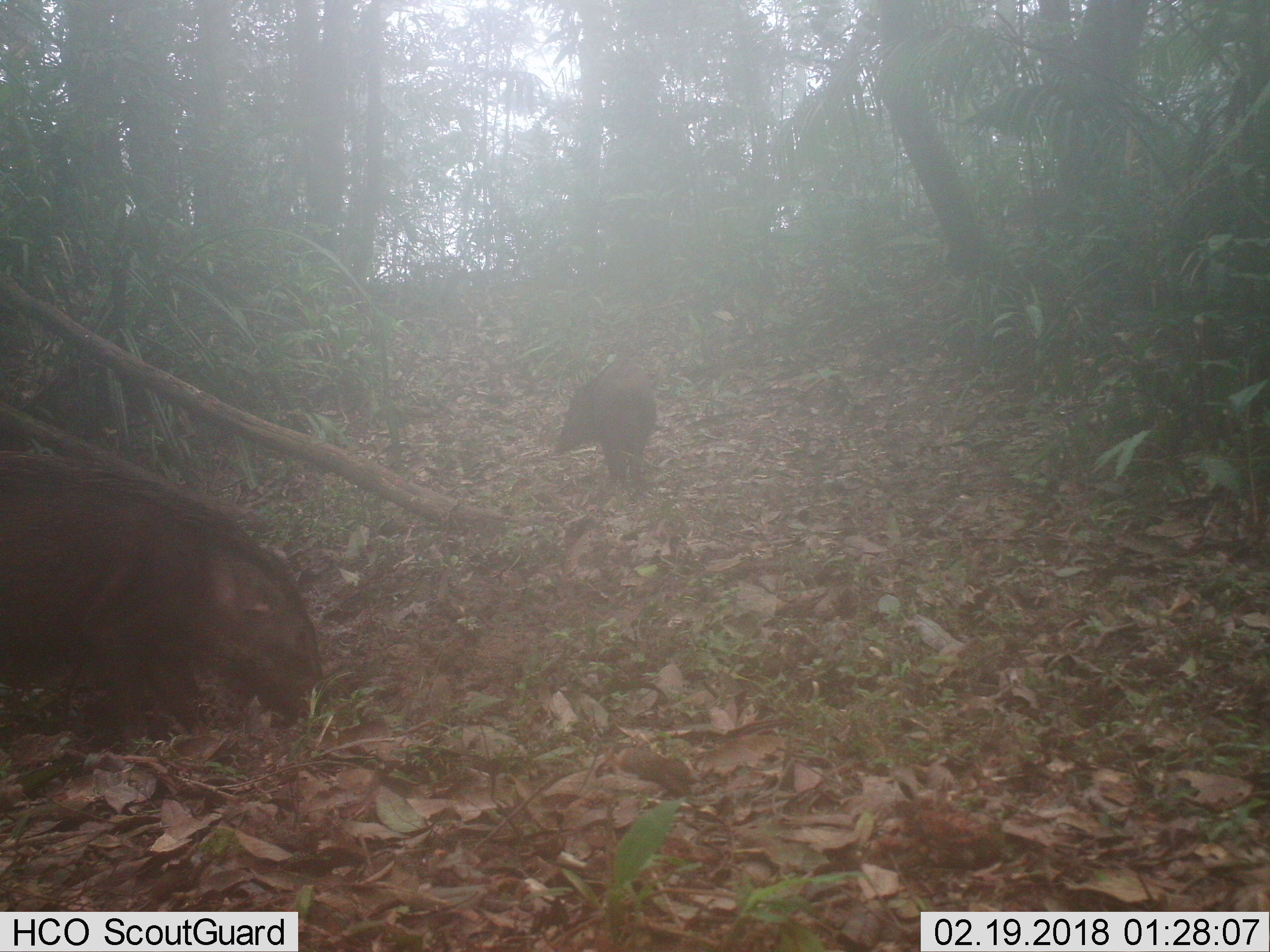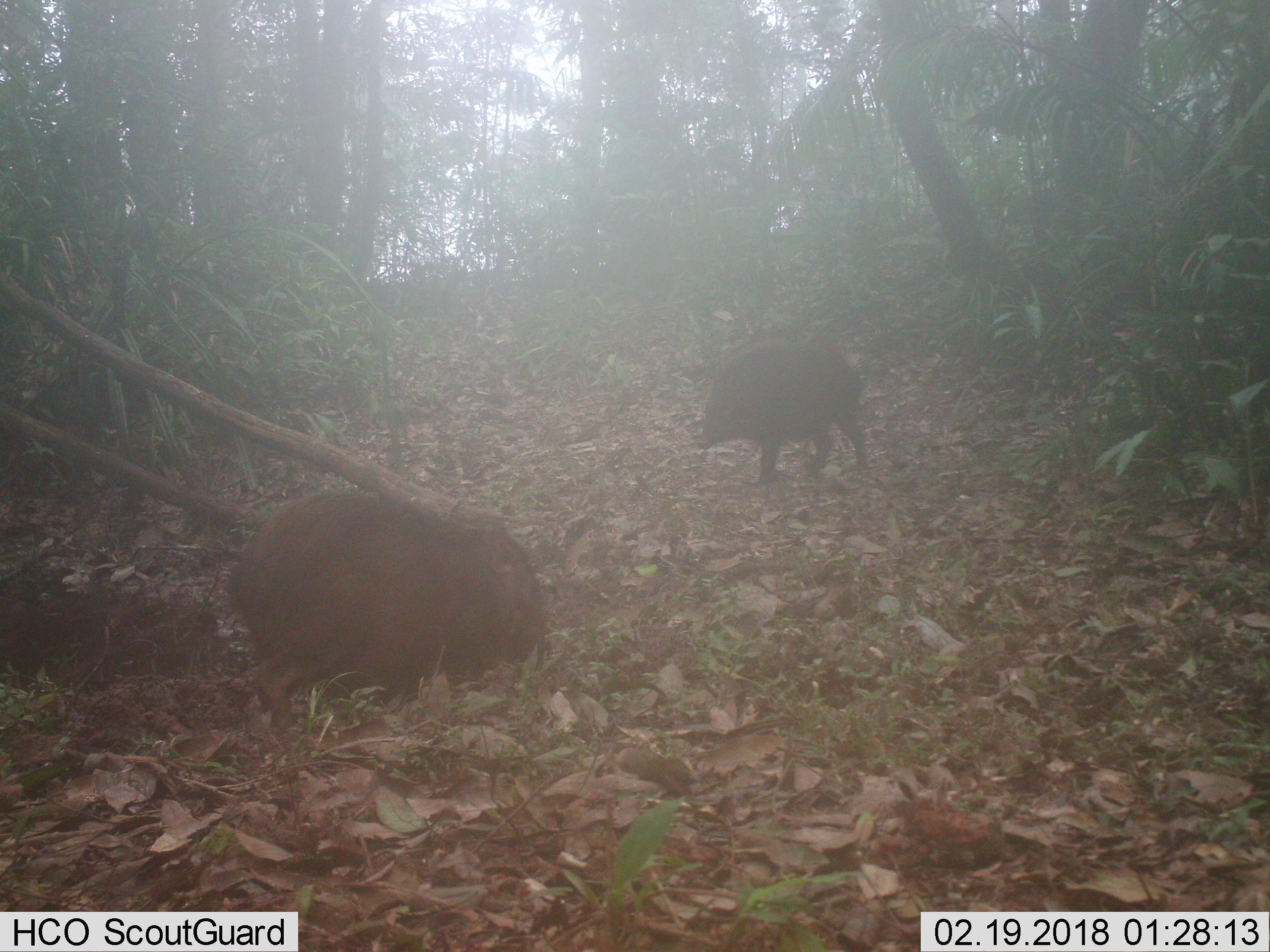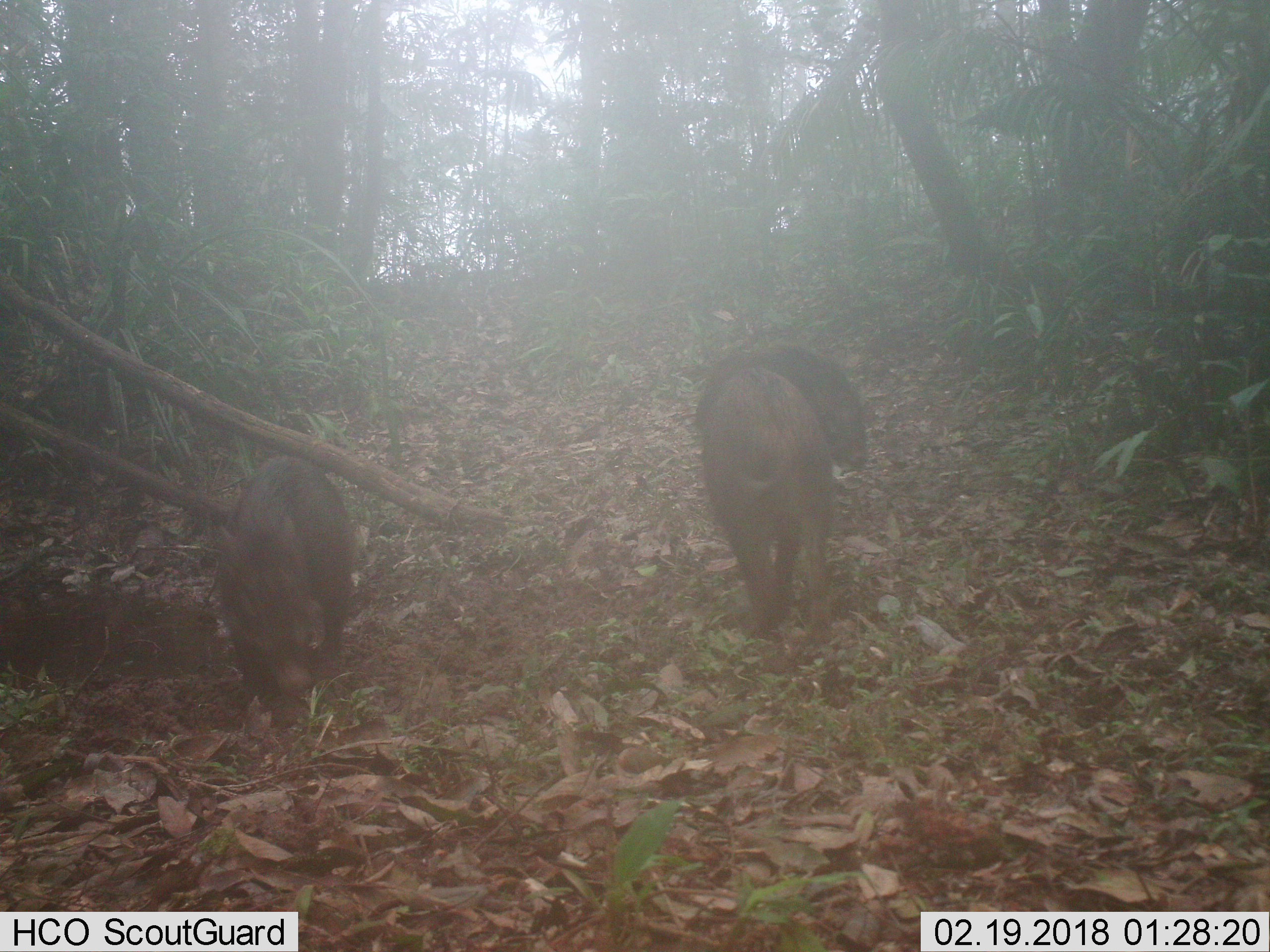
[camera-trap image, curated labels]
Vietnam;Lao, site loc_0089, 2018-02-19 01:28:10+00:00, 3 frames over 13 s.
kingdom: Animalia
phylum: Chordata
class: Mammalia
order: Artiodactyla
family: Suidae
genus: Sus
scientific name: Sus scrofa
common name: eurasian wild pig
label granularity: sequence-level